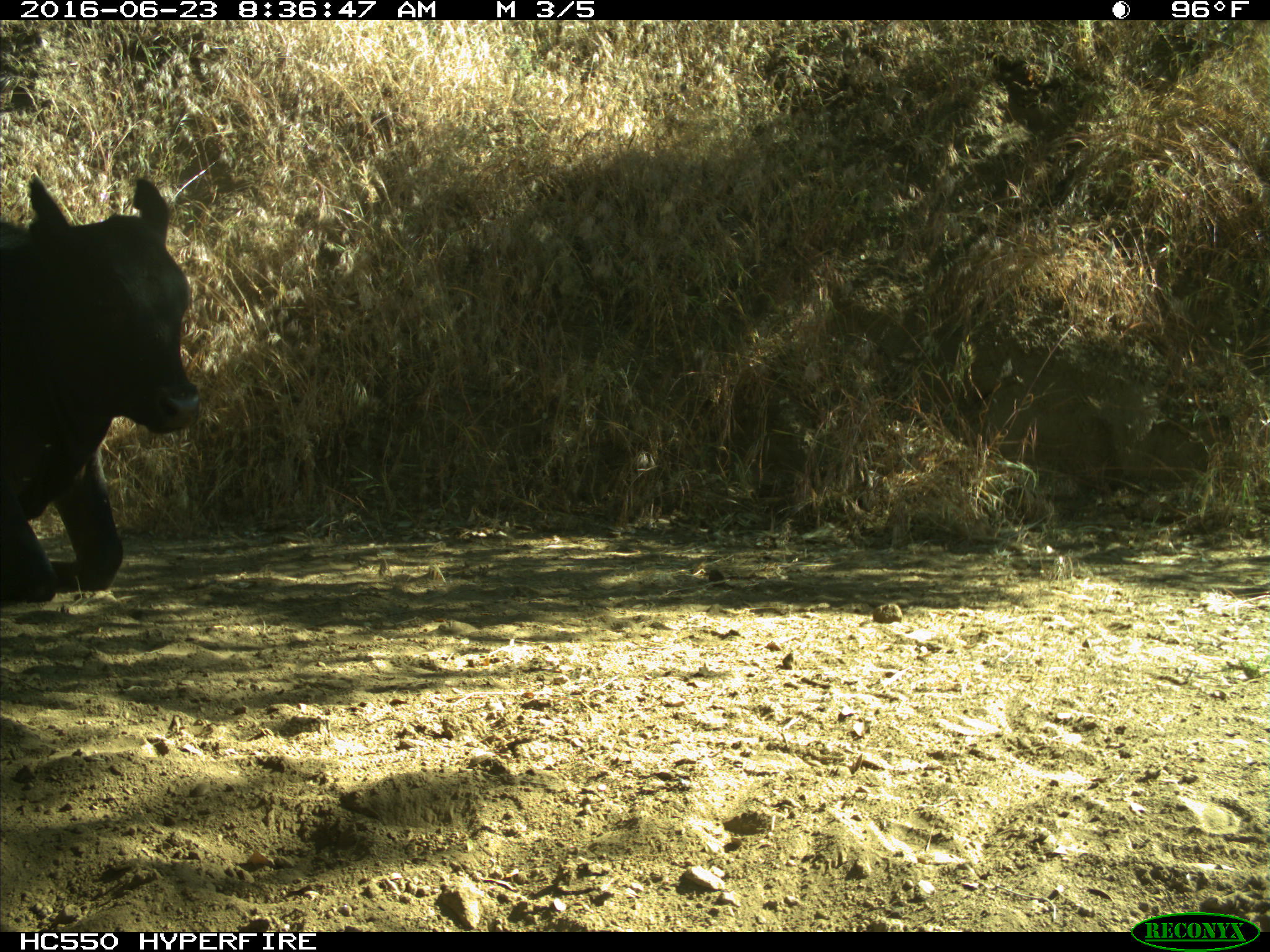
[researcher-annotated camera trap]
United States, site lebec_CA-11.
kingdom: Animalia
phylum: Chordata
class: Mammalia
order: Artiodactyla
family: Bovidae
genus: Bos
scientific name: Bos taurus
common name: domestic cow